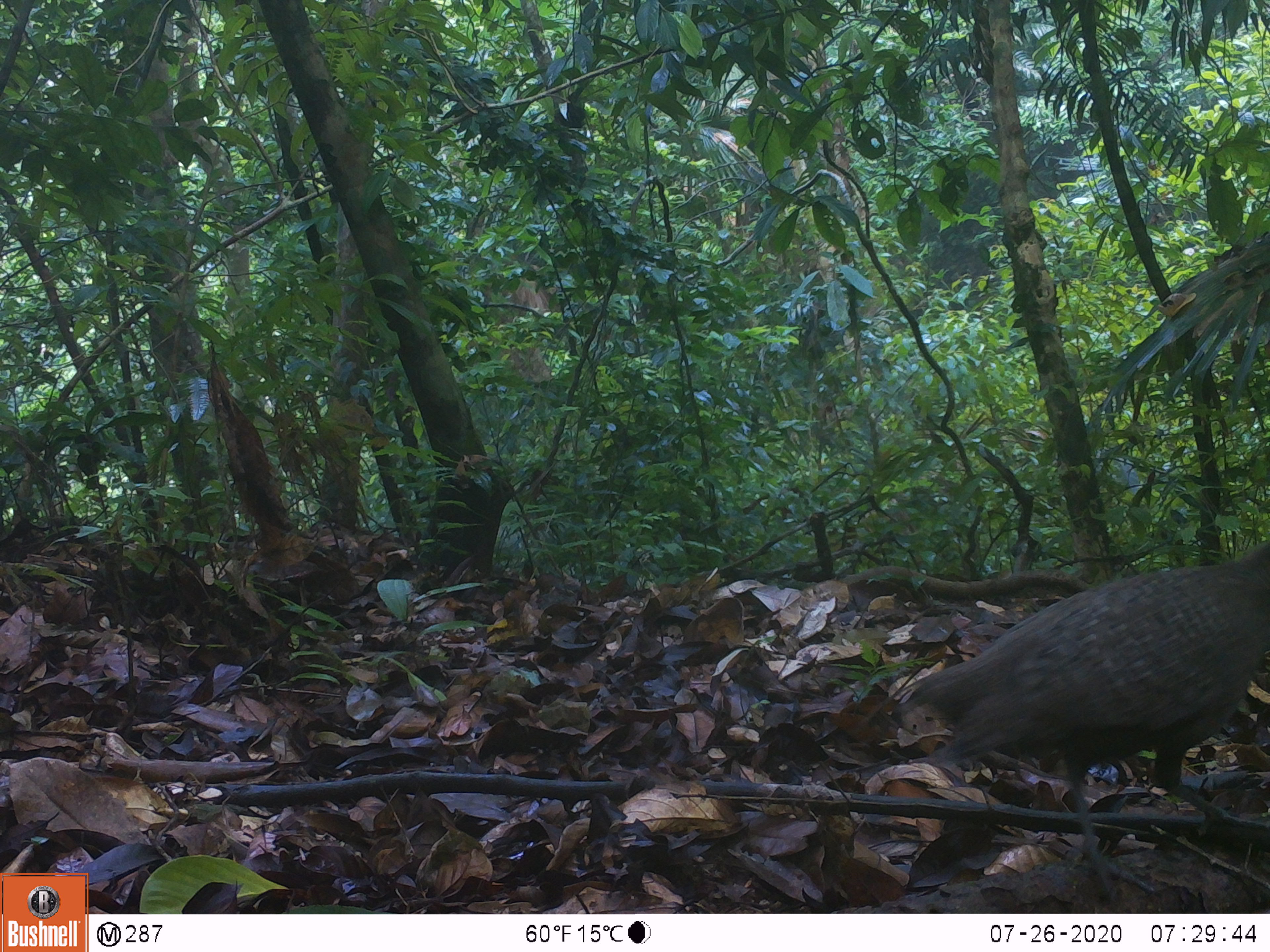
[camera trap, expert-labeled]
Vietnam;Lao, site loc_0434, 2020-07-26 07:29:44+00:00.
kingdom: Animalia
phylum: Chordata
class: Aves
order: Galliformes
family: Phasianidae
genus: Polyplectron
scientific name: Polyplectron bicalcaratum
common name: gray peacock-pheasant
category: grey peacock pheasant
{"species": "grey peacock pheasant (gray peacock-pheasant) (Polyplectron bicalcaratum)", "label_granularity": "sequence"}